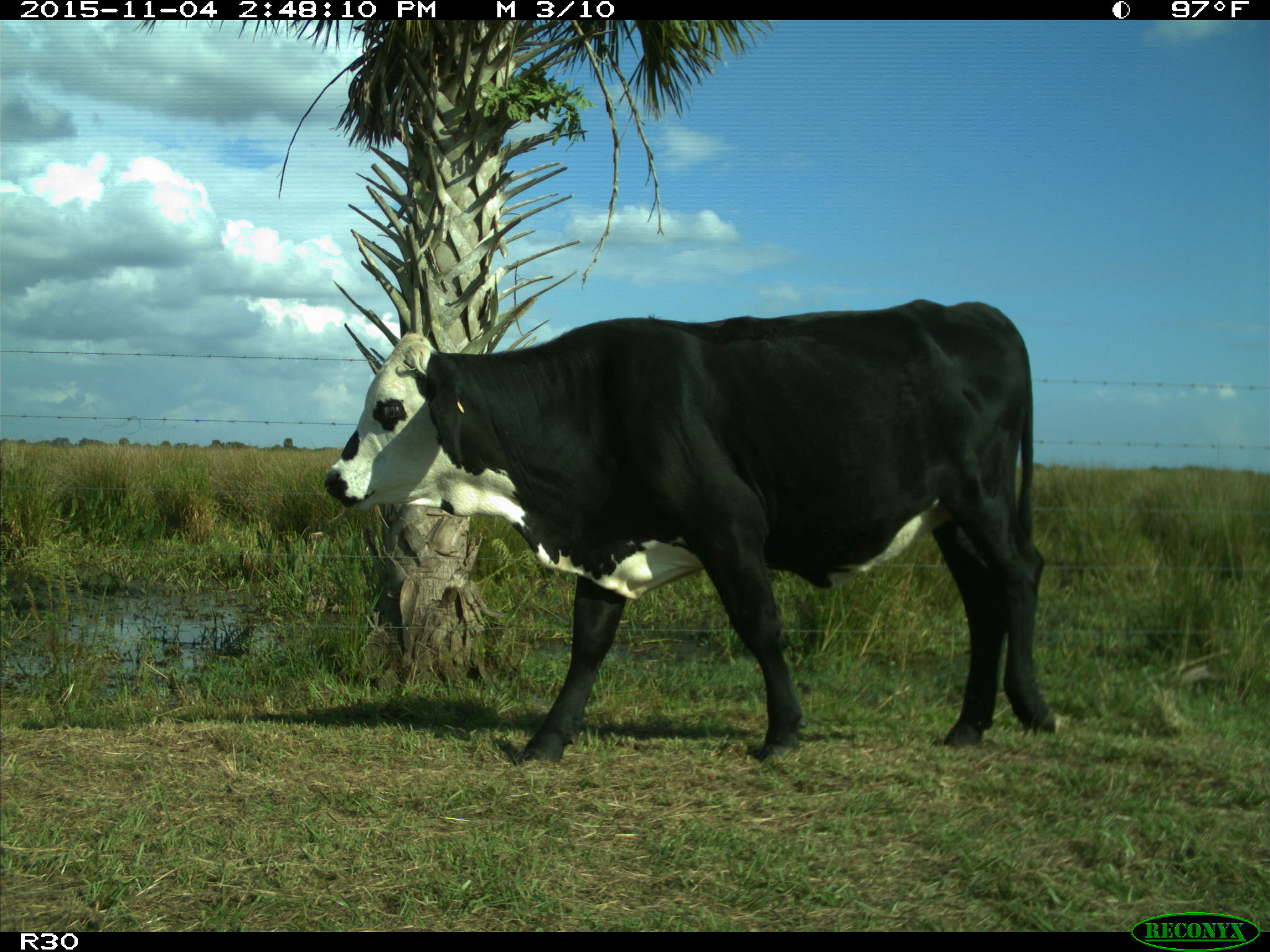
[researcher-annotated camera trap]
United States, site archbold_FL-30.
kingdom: Animalia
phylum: Chordata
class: Mammalia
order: Artiodactyla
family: Bovidae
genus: Bos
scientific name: Bos taurus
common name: domestic cow